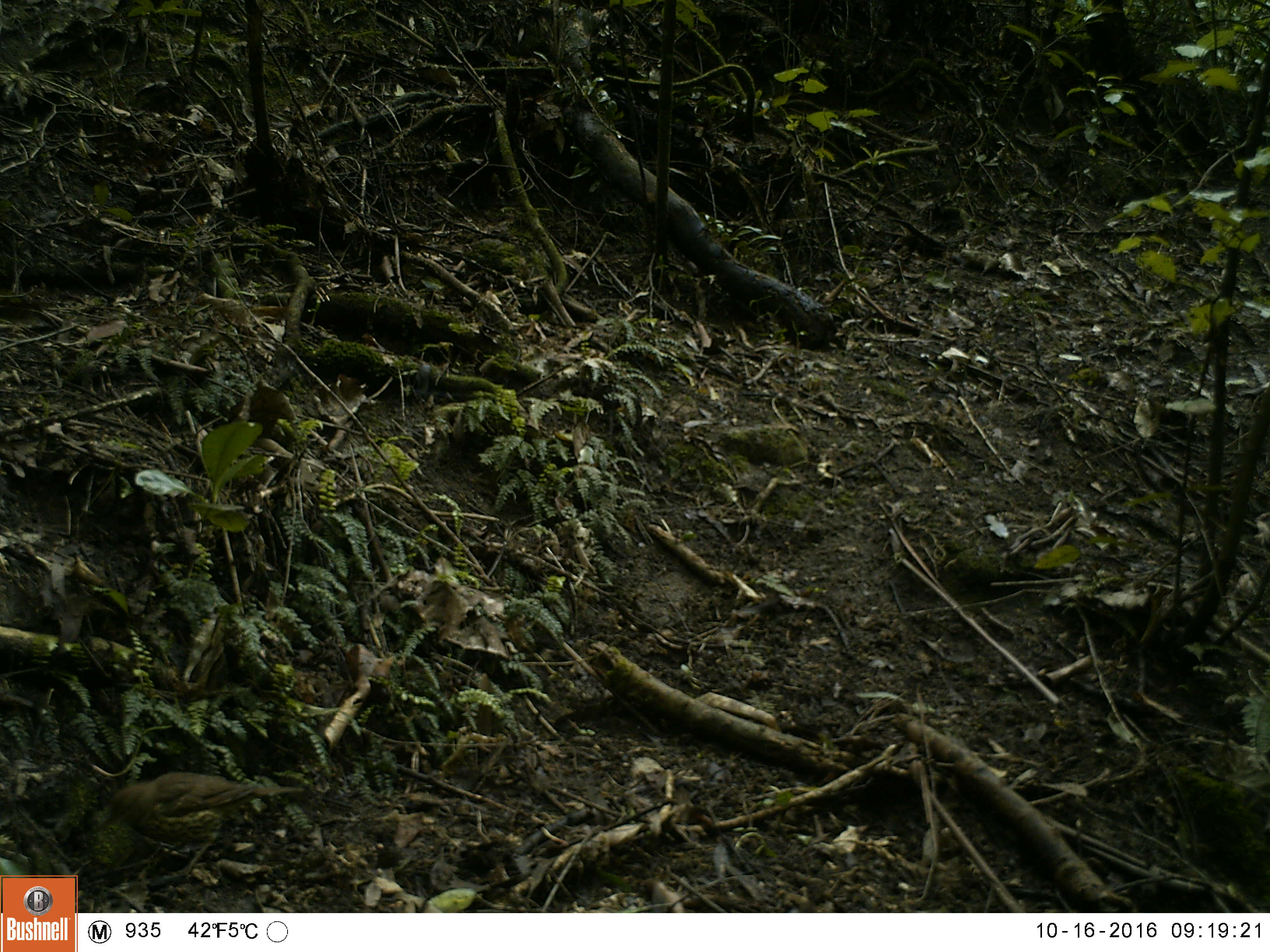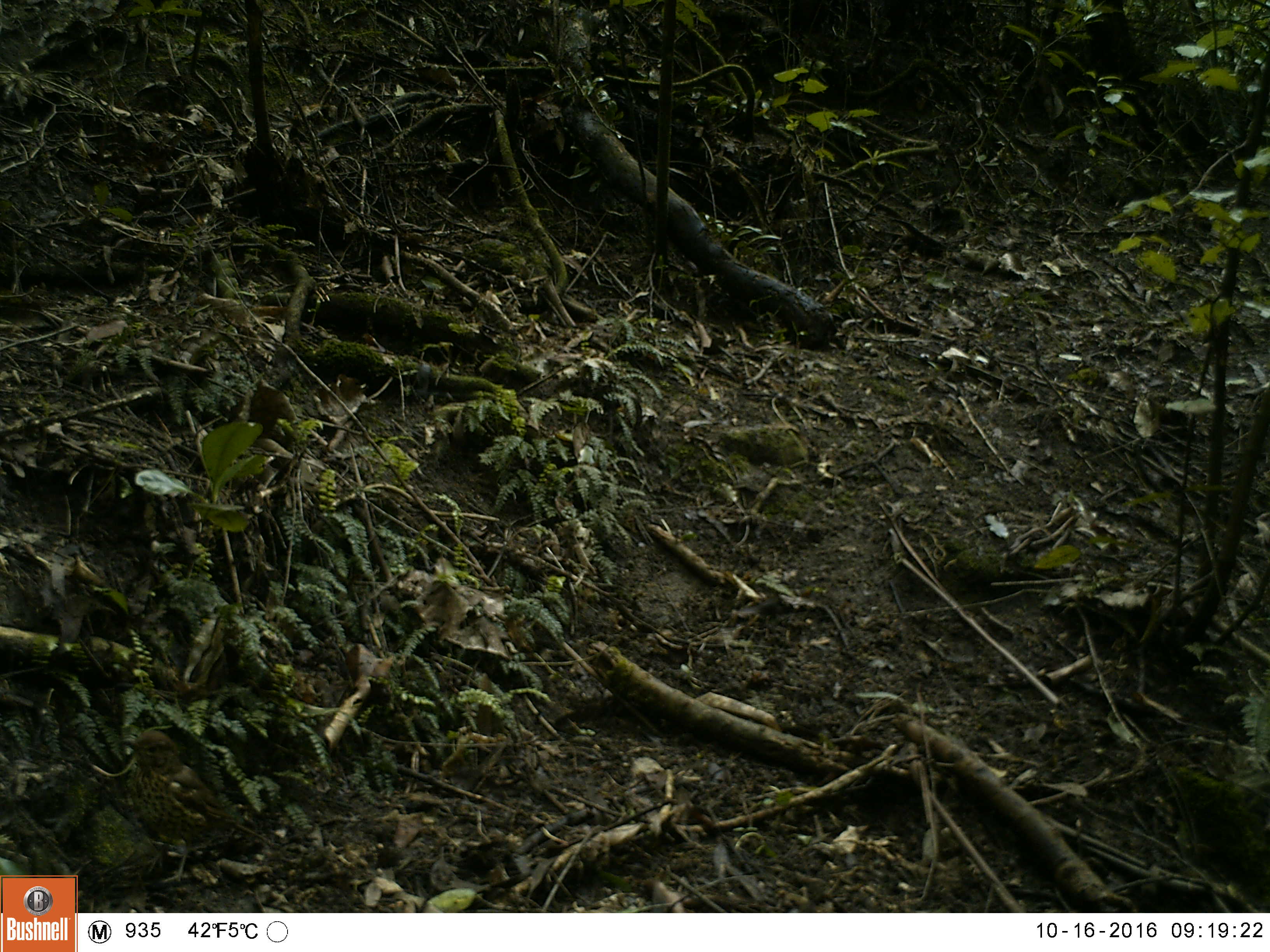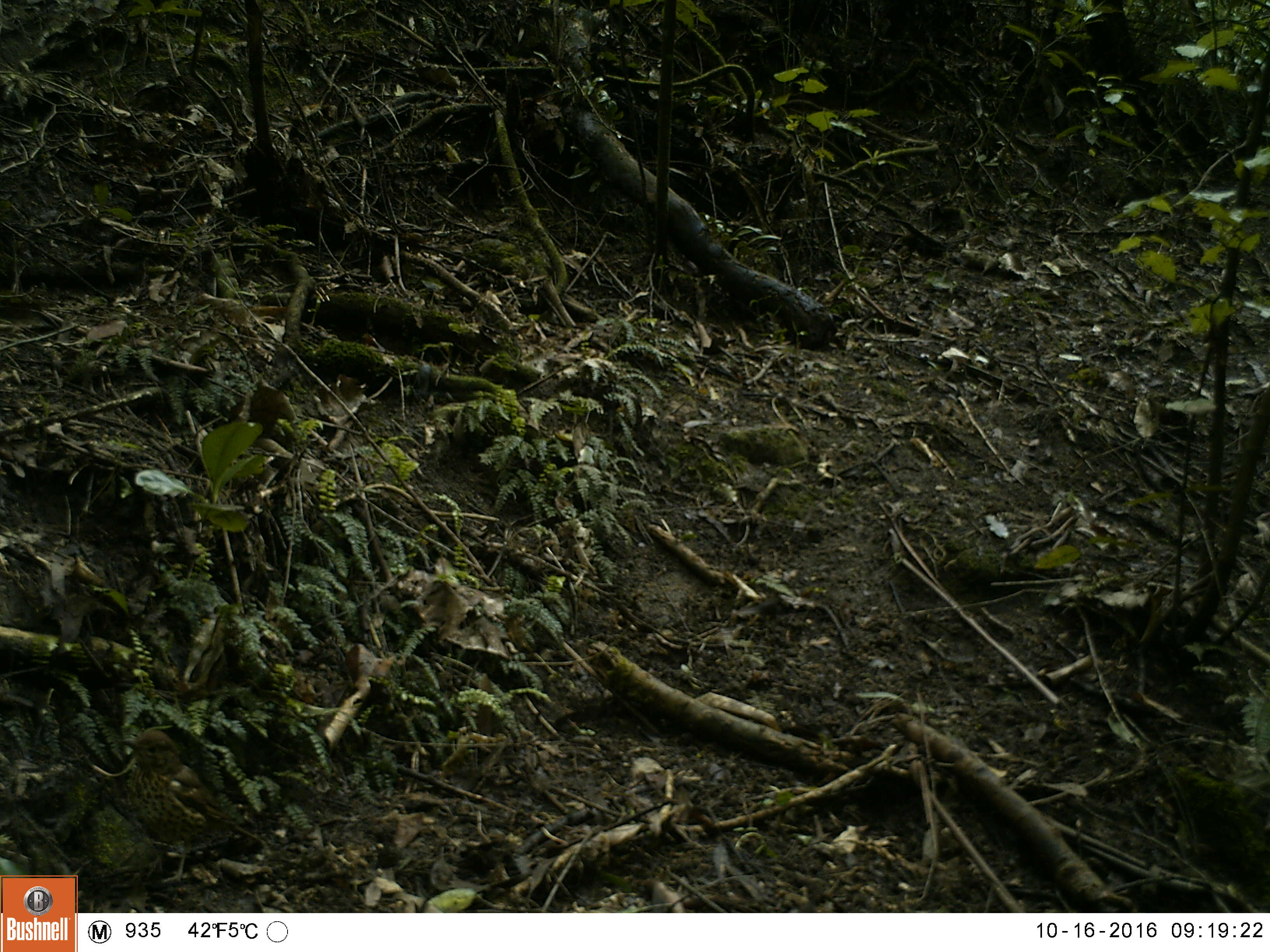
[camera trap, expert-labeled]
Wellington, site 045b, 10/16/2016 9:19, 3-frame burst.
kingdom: Animalia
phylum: Chordata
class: Aves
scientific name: Aves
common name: bird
Bird (Aves).